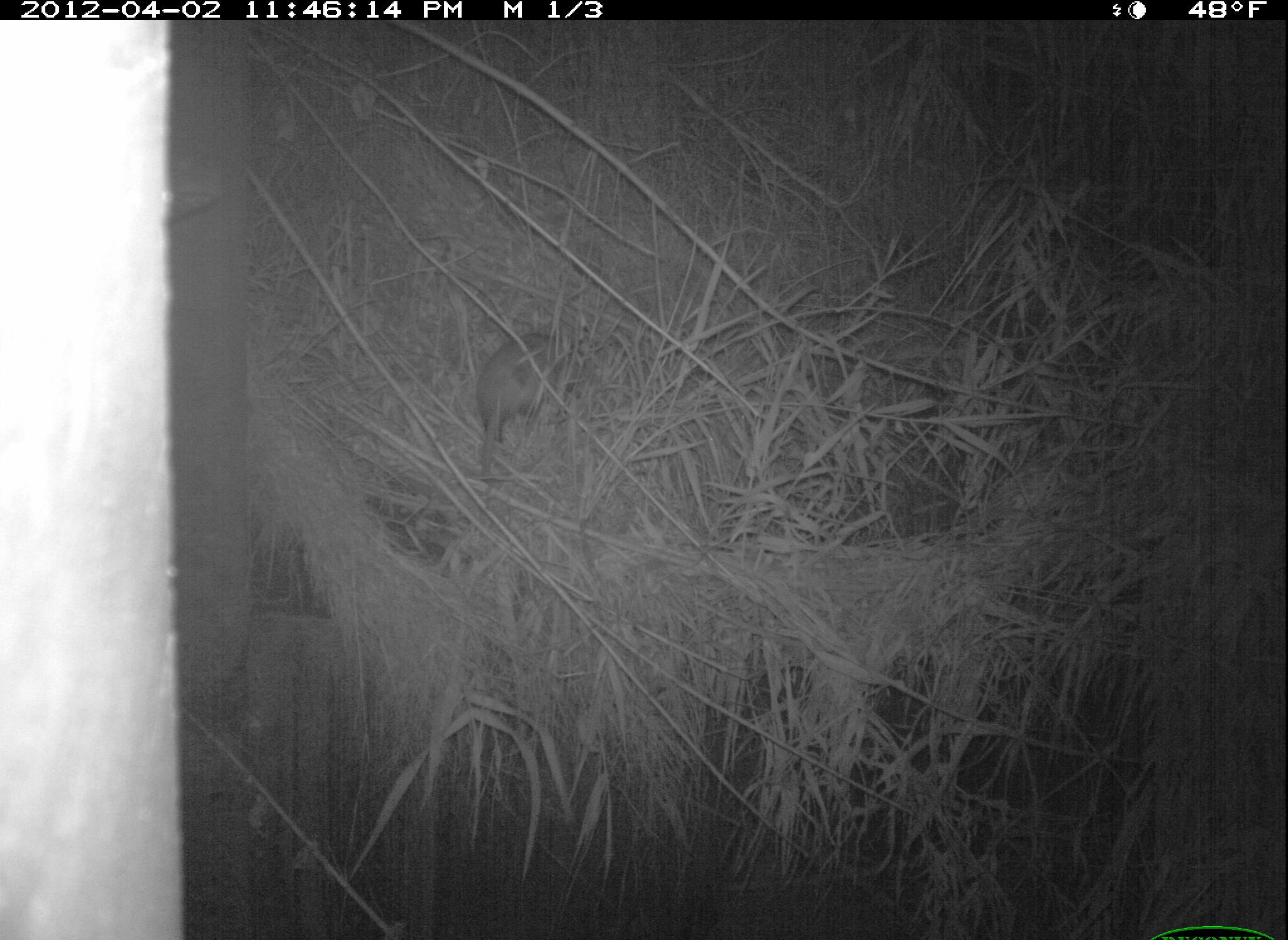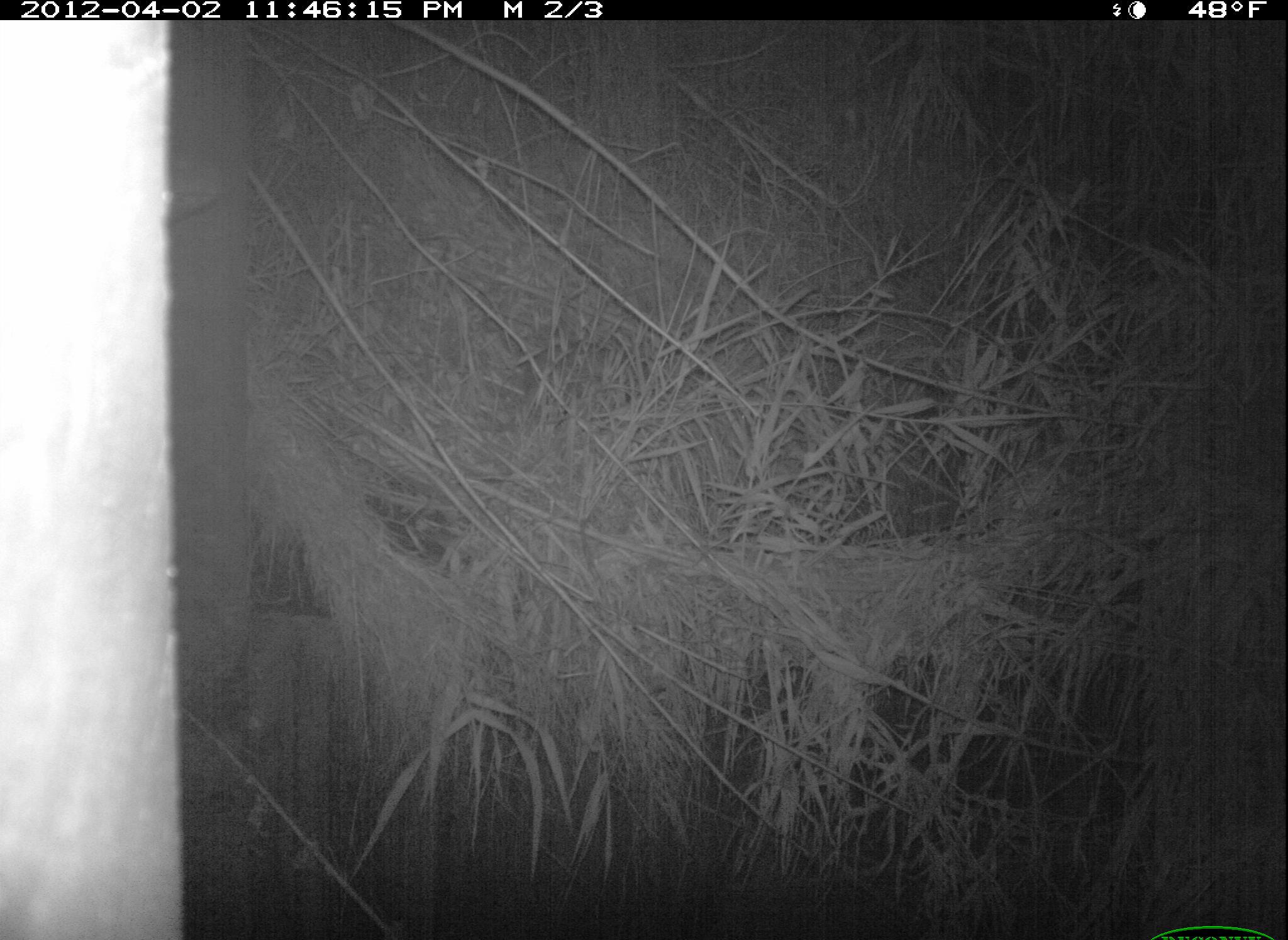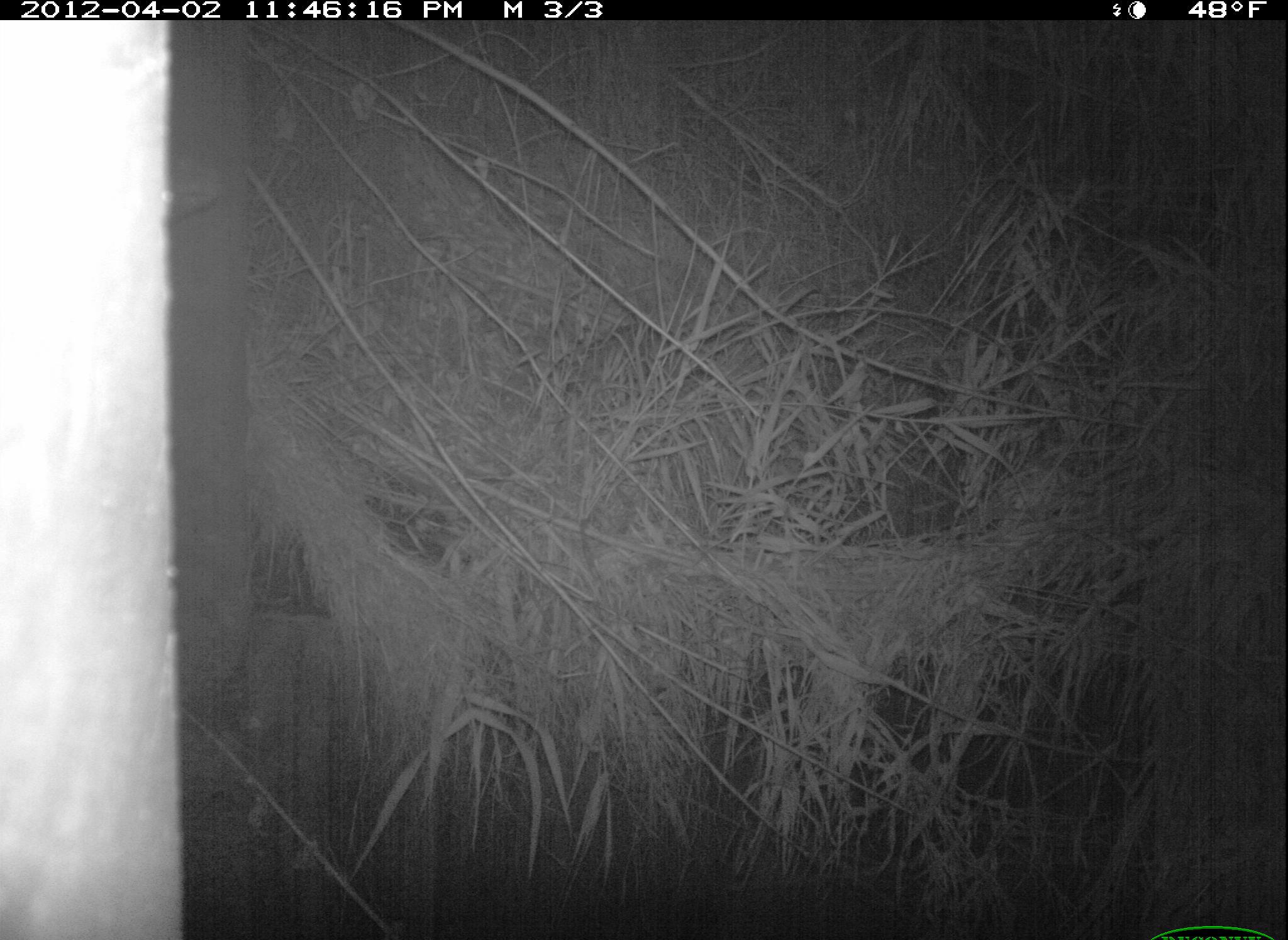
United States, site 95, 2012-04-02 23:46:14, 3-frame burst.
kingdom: Animalia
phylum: Chordata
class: Mammalia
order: Didelphimorphia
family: Didelphidae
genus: Didelphis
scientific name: Didelphis virginiana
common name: virginia opossum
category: opossum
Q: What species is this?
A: Opossum (virginia opossum) (Didelphis virginiana).